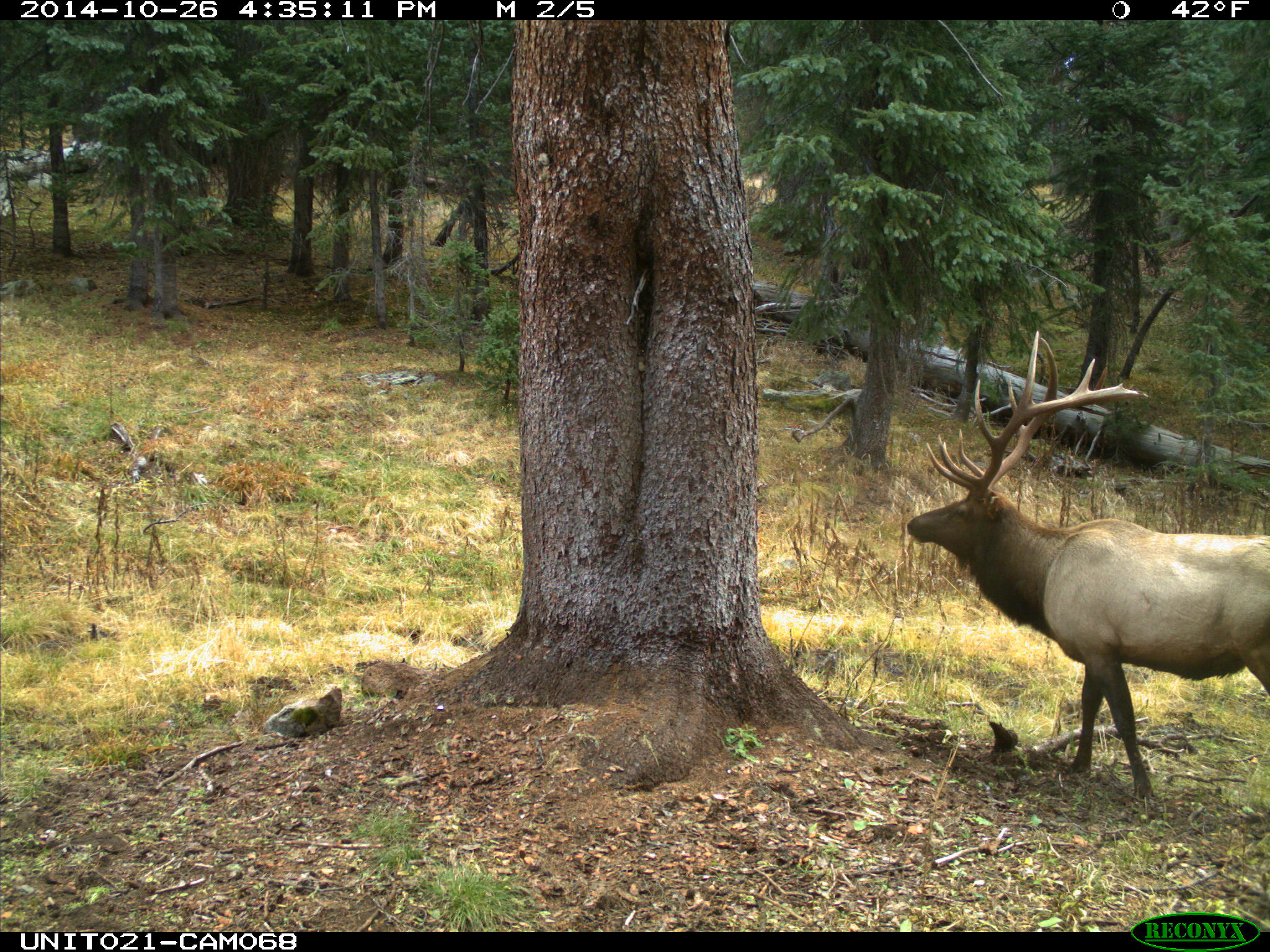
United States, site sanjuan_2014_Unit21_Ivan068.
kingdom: Animalia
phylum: Chordata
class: Mammalia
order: Artiodactyla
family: Cervidae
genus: Cervus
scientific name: Cervus elaphus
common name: red deer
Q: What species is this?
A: Cervus elaphus (red deer).